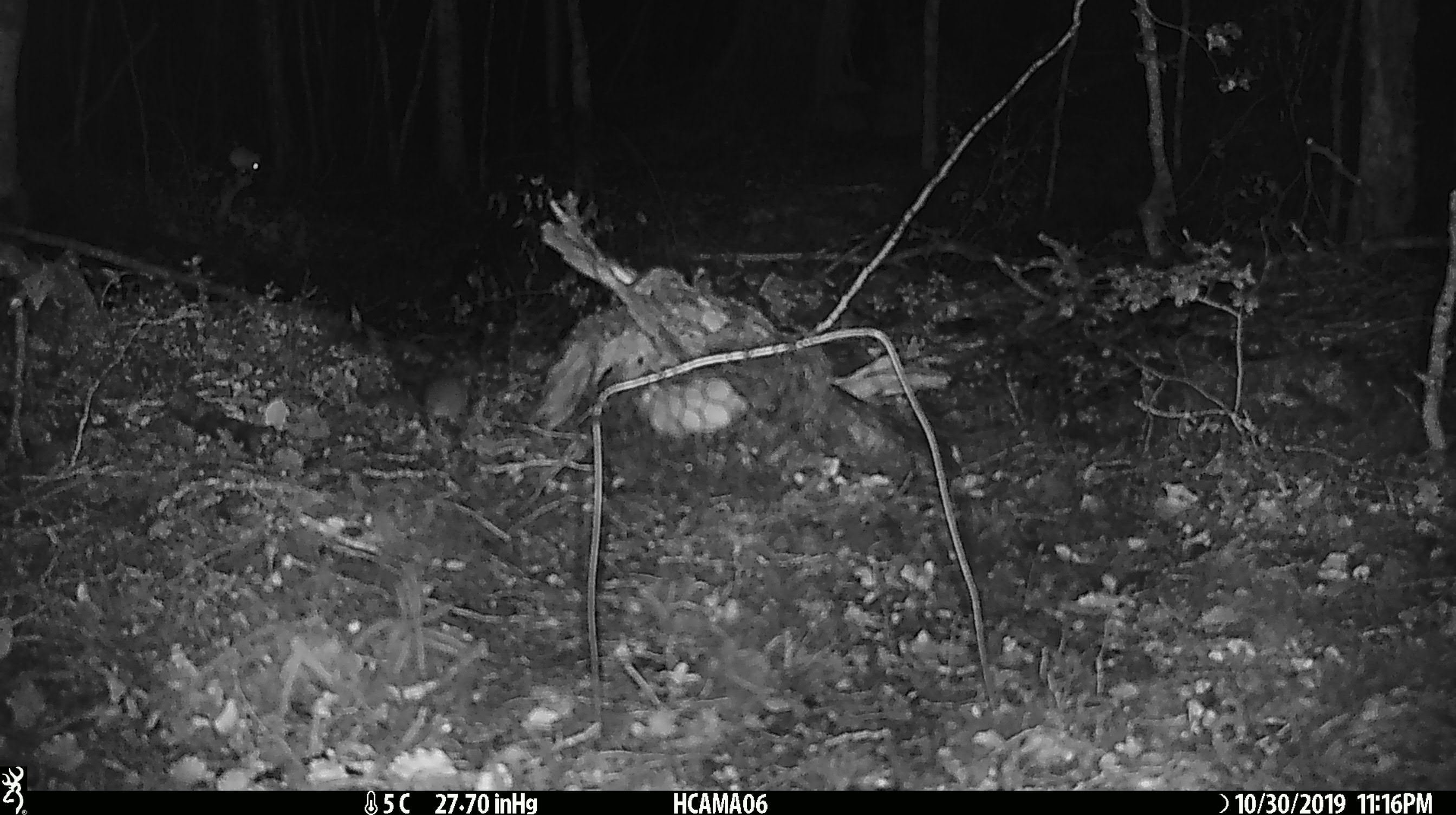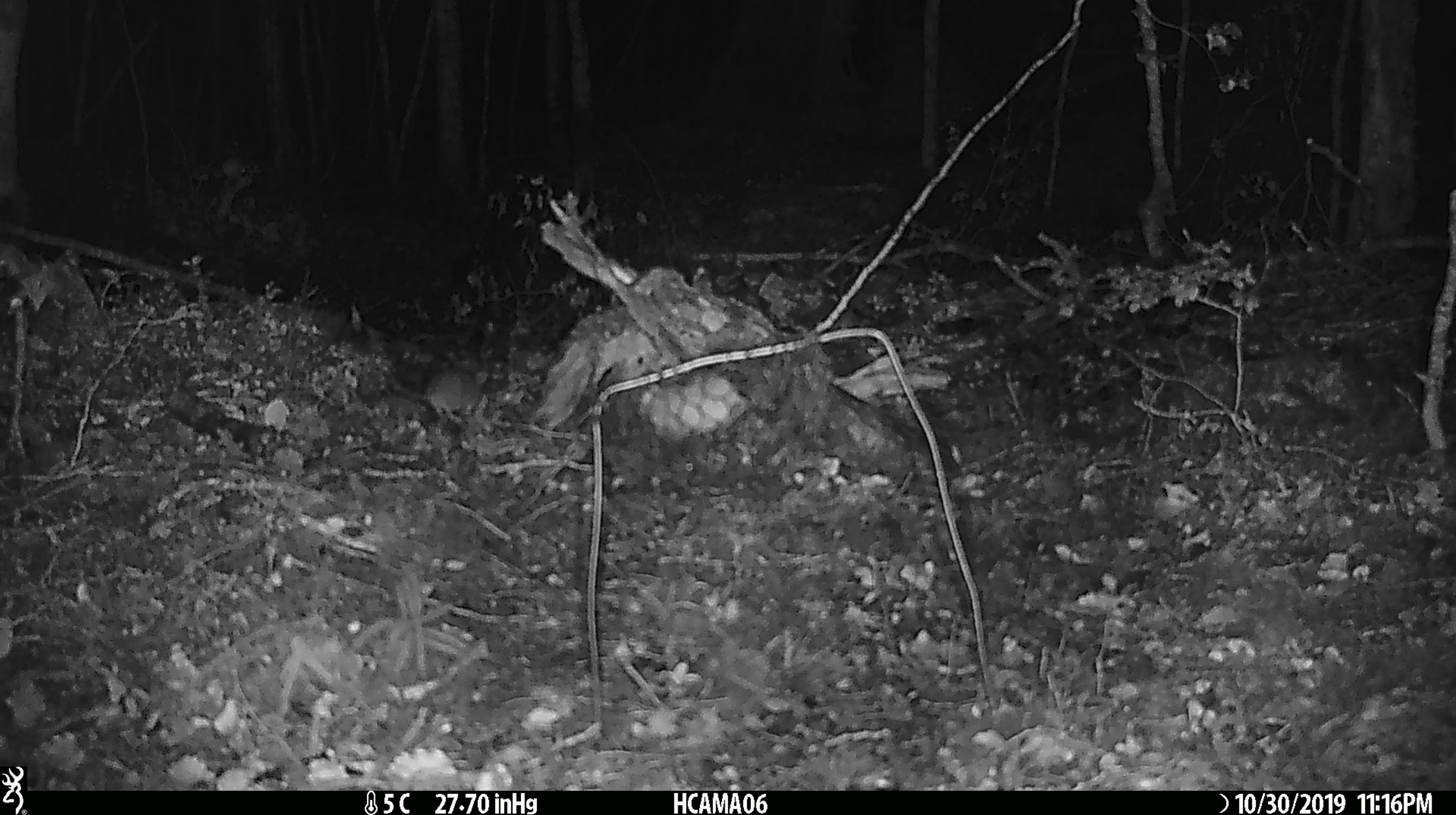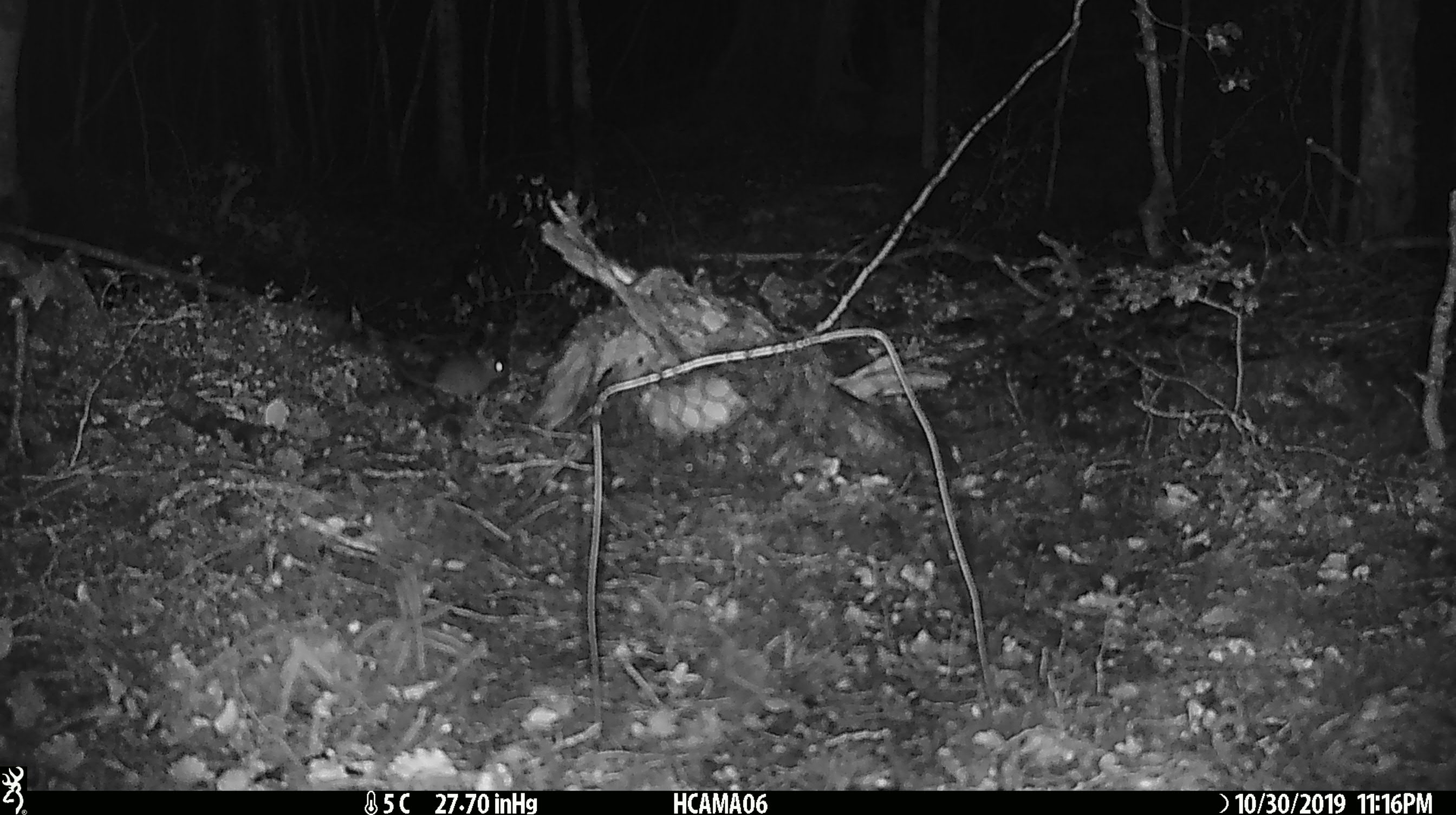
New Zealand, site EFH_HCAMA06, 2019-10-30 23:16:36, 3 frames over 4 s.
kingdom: Animalia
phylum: Chordata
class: Mammalia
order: Rodentia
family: Muridae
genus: Mus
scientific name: Mus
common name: mouse